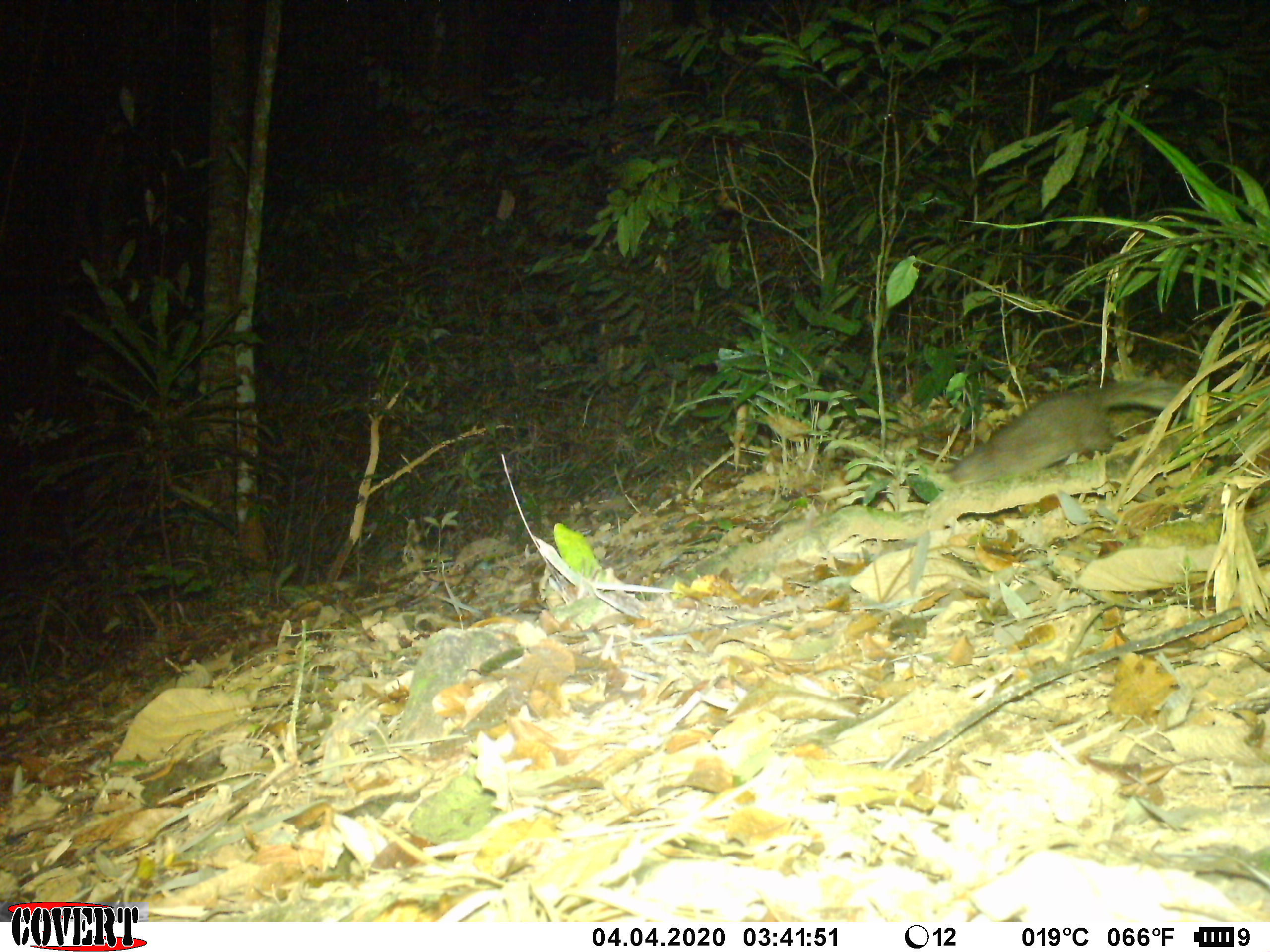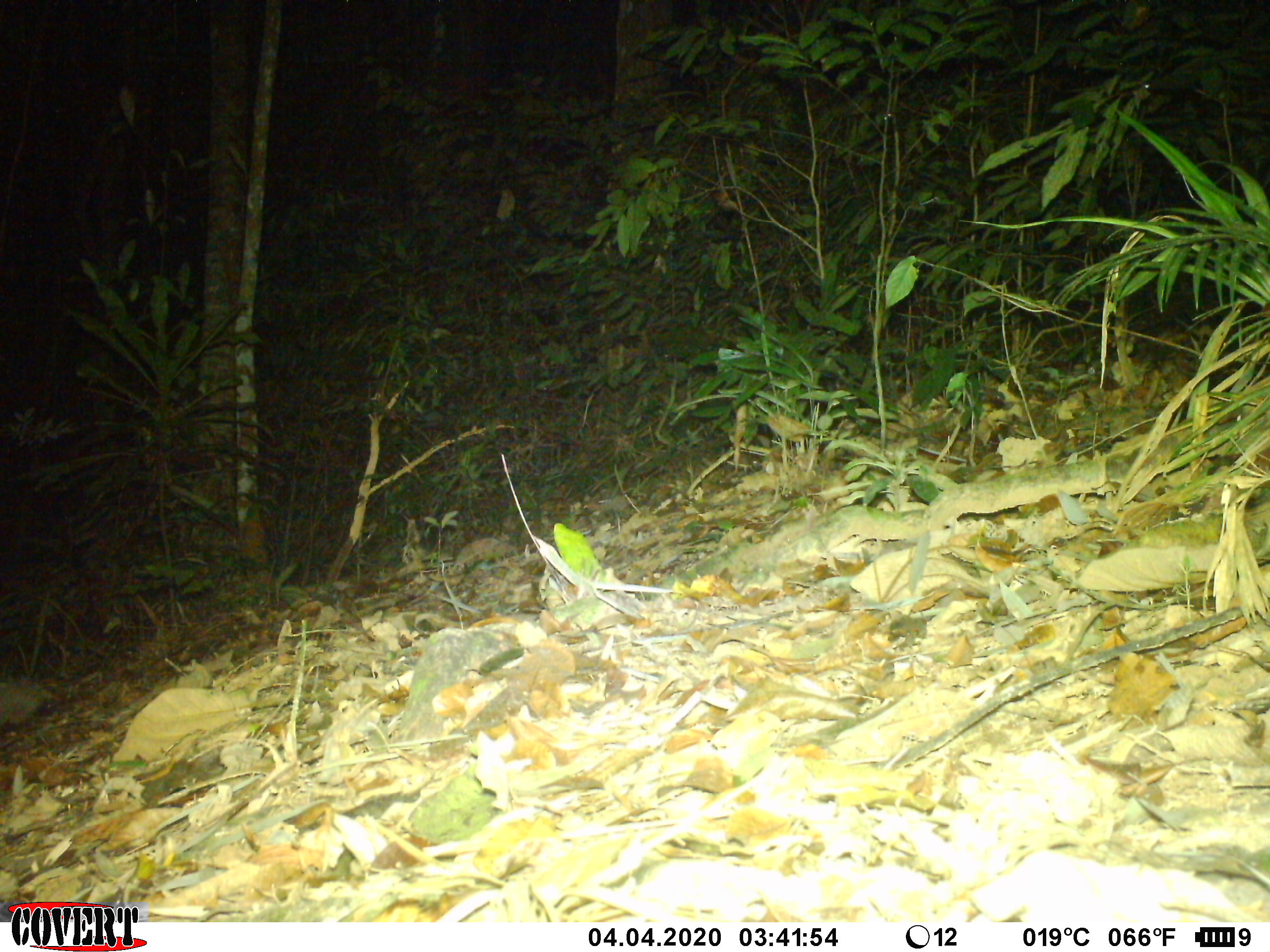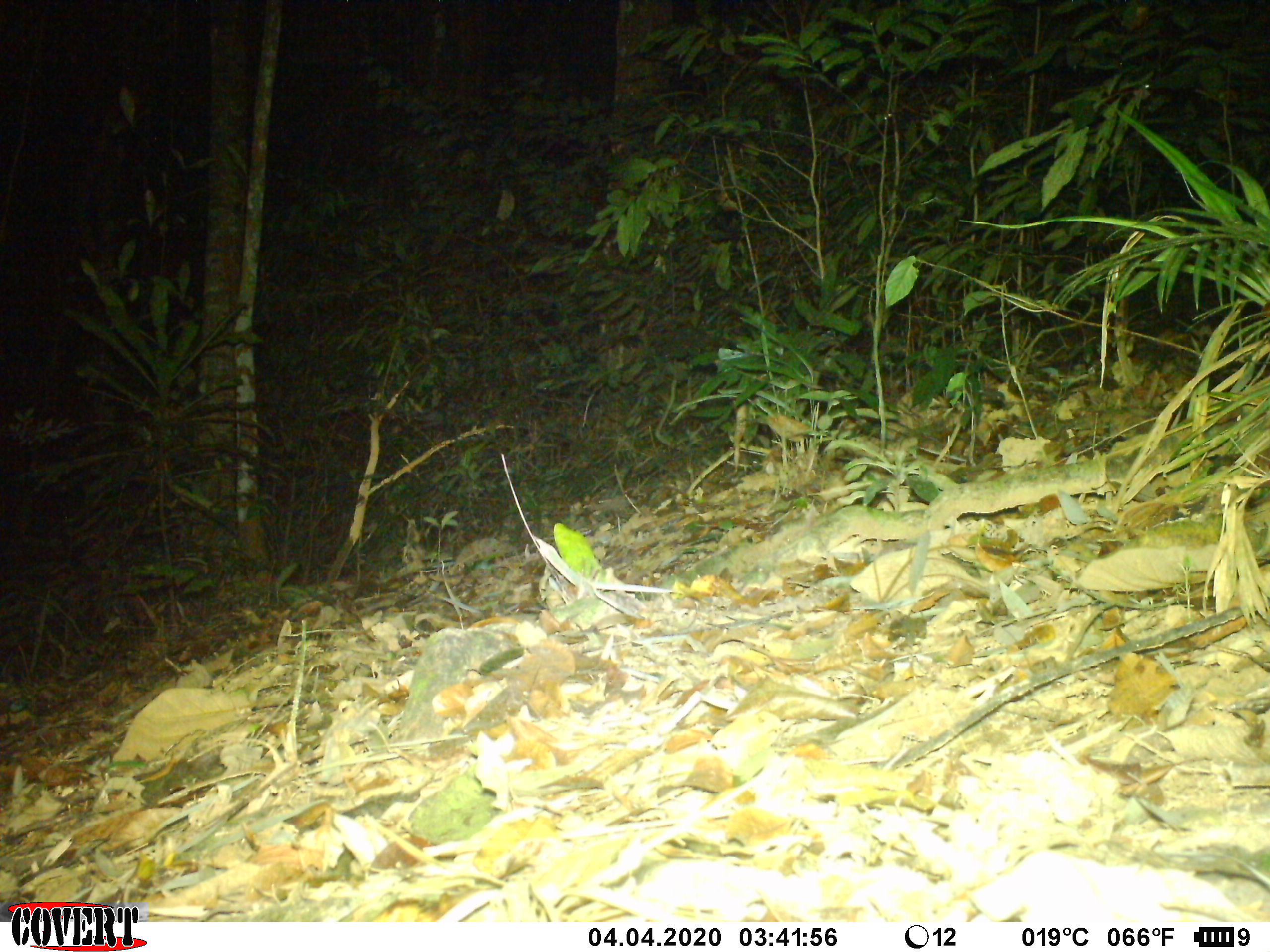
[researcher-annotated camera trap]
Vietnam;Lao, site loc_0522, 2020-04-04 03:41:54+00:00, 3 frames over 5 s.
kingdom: Animalia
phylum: Chordata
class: Mammalia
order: Carnivora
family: Mustelidae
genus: Melogale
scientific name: Melogale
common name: ferret badger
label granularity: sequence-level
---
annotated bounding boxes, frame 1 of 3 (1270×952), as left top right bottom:
ferret badger: 932 374 1192 485